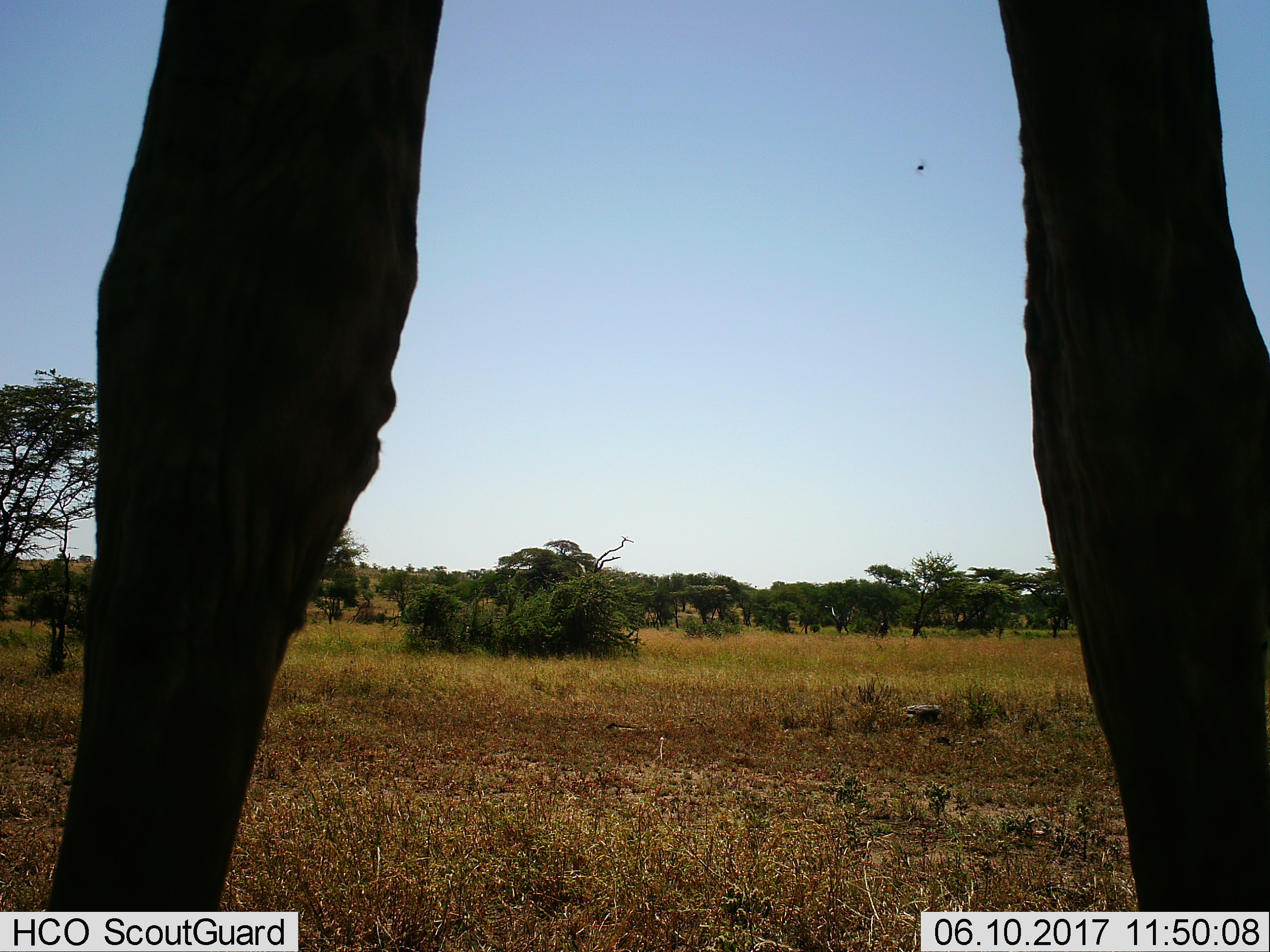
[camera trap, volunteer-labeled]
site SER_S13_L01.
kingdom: Animalia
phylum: Chordata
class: Mammalia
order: Artiodactyla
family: Giraffidae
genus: Giraffa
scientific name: Giraffa camelopardalis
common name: giraffe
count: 1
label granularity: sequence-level